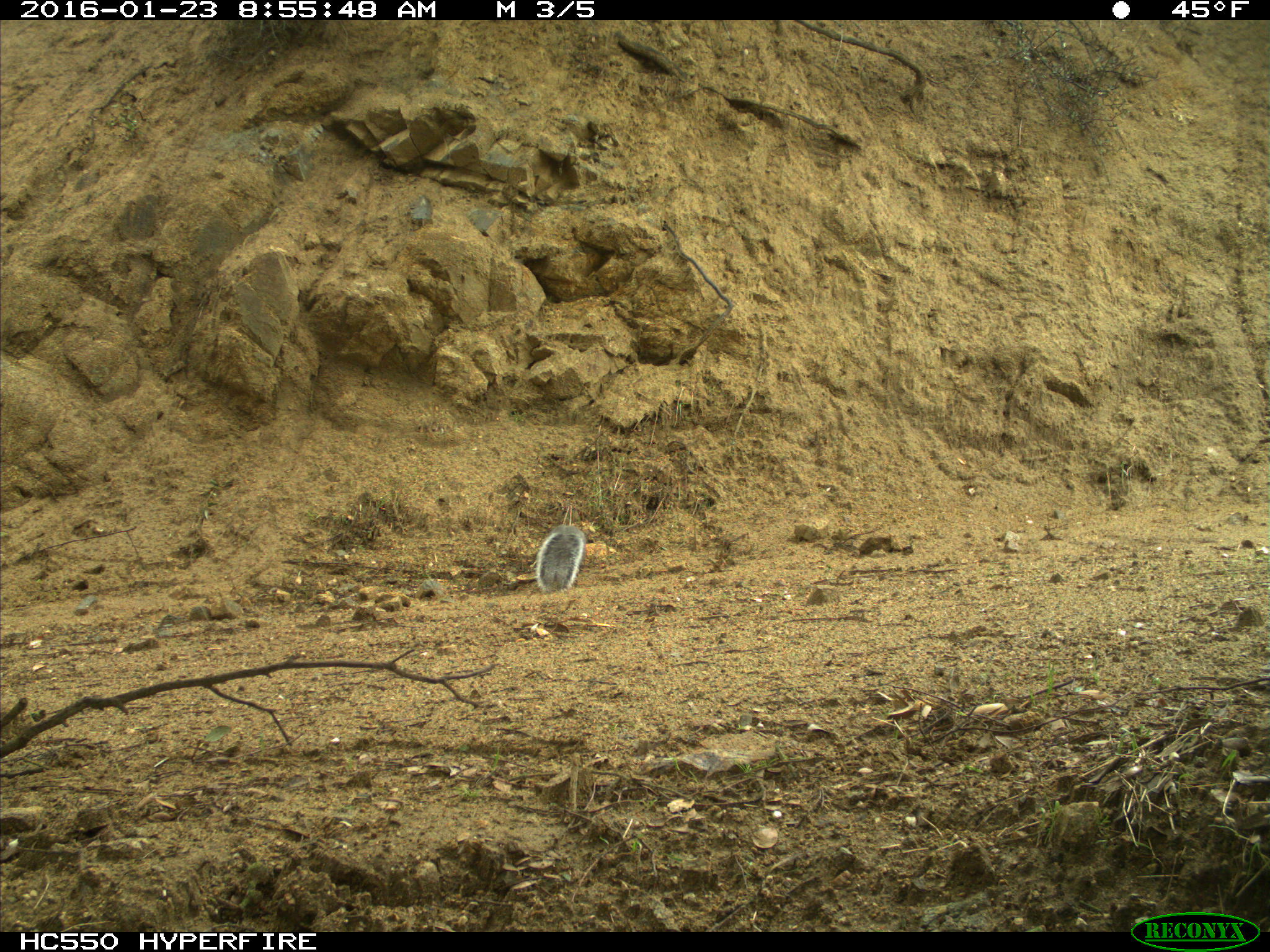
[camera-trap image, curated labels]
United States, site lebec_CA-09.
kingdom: Animalia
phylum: Chordata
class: Mammalia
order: Rodentia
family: Sciuridae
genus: Sciurus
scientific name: Sciurus carolinensis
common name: eastern gray squirrel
Sciurus carolinensis (eastern gray squirrel).